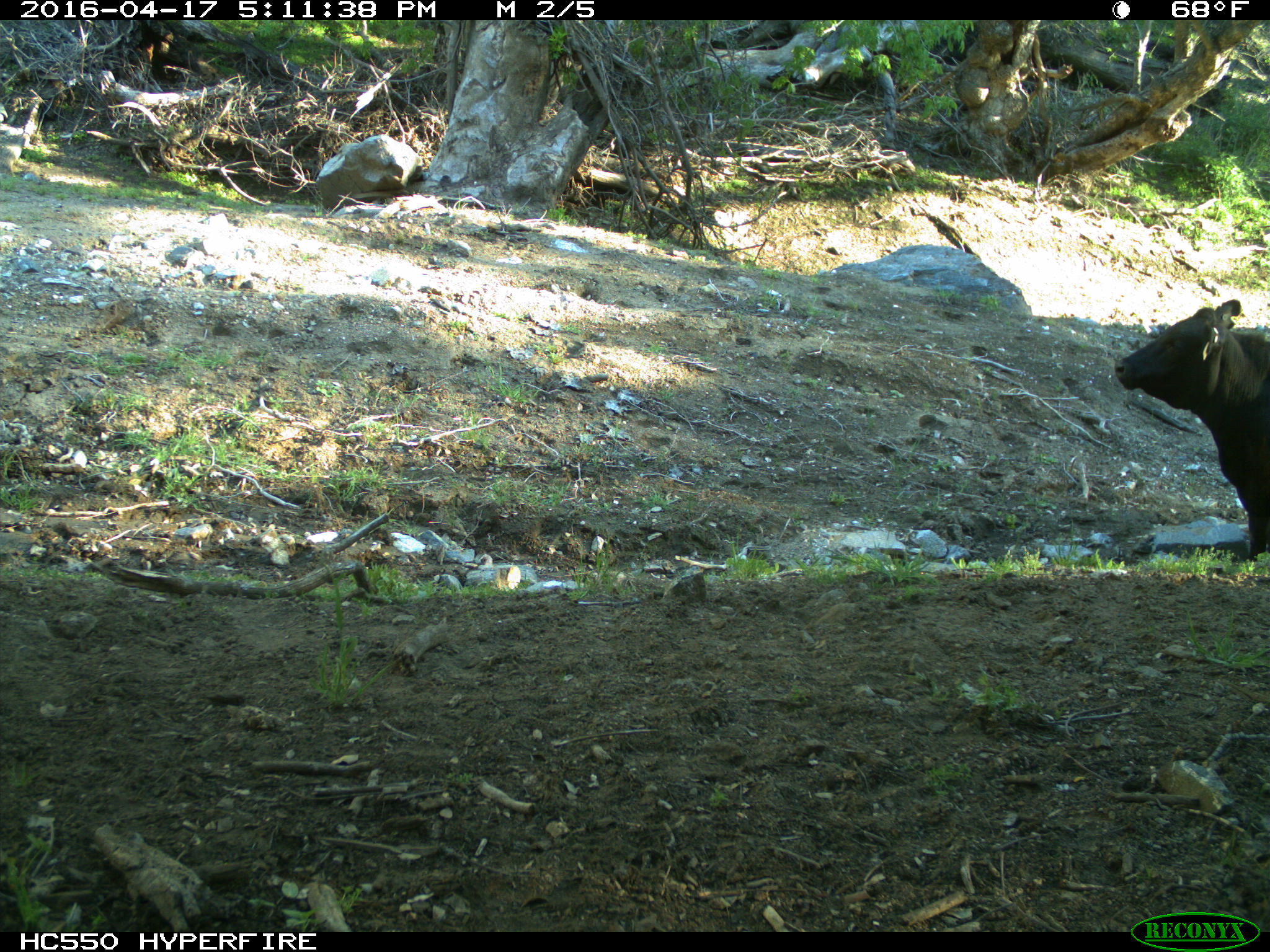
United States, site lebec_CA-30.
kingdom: Animalia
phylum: Chordata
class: Mammalia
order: Artiodactyla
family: Bovidae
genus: Bos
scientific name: Bos taurus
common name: domestic cow